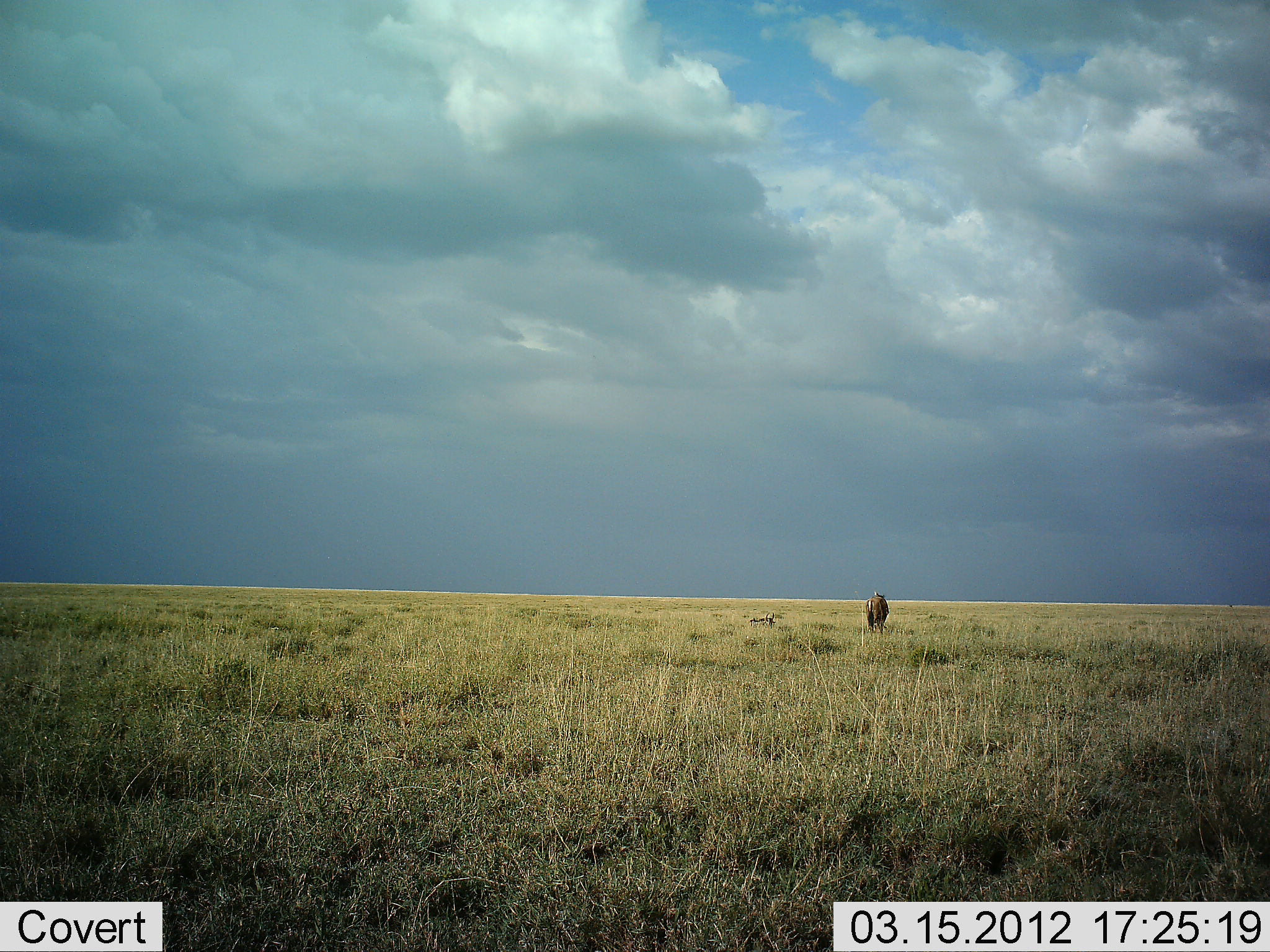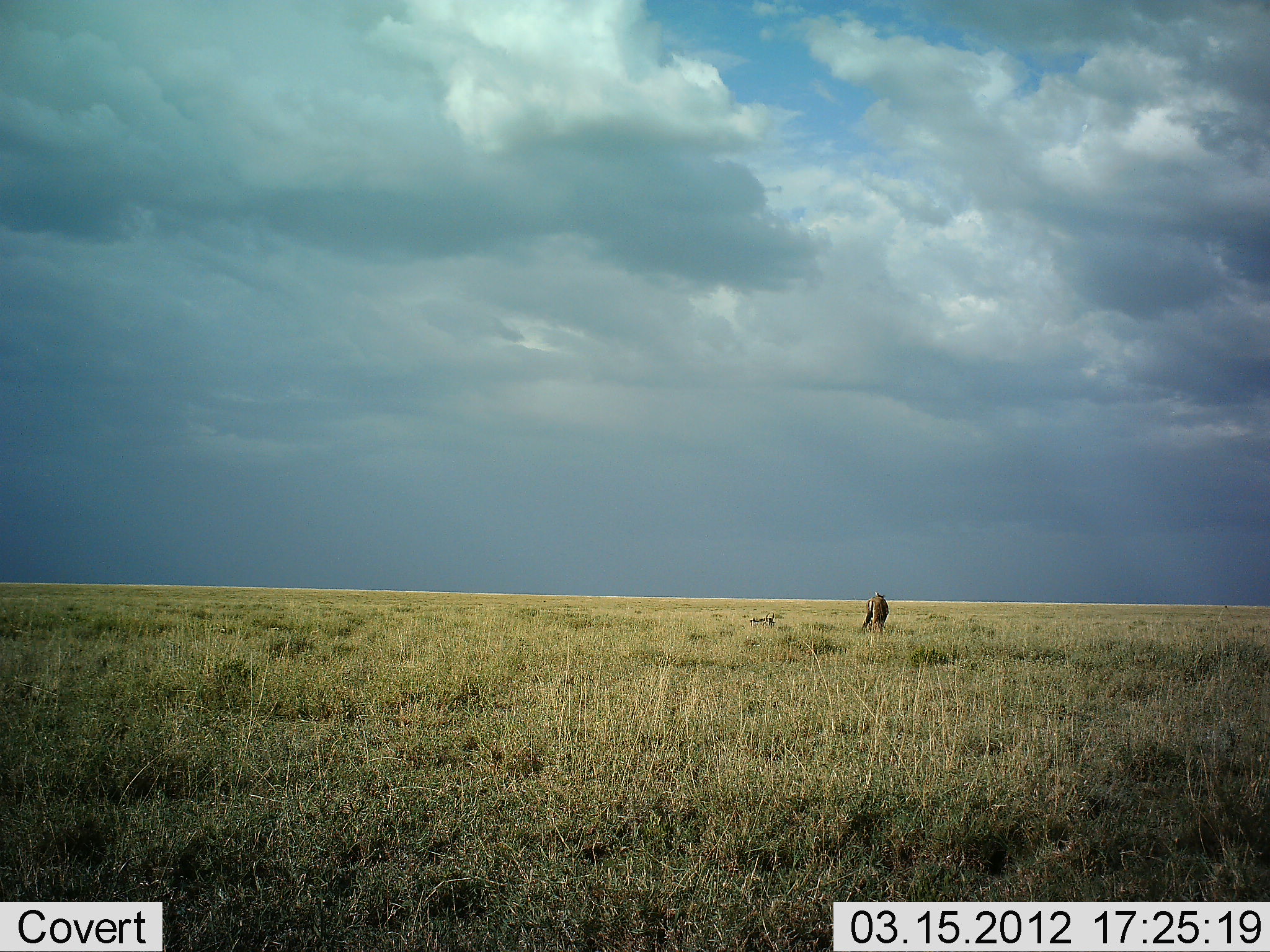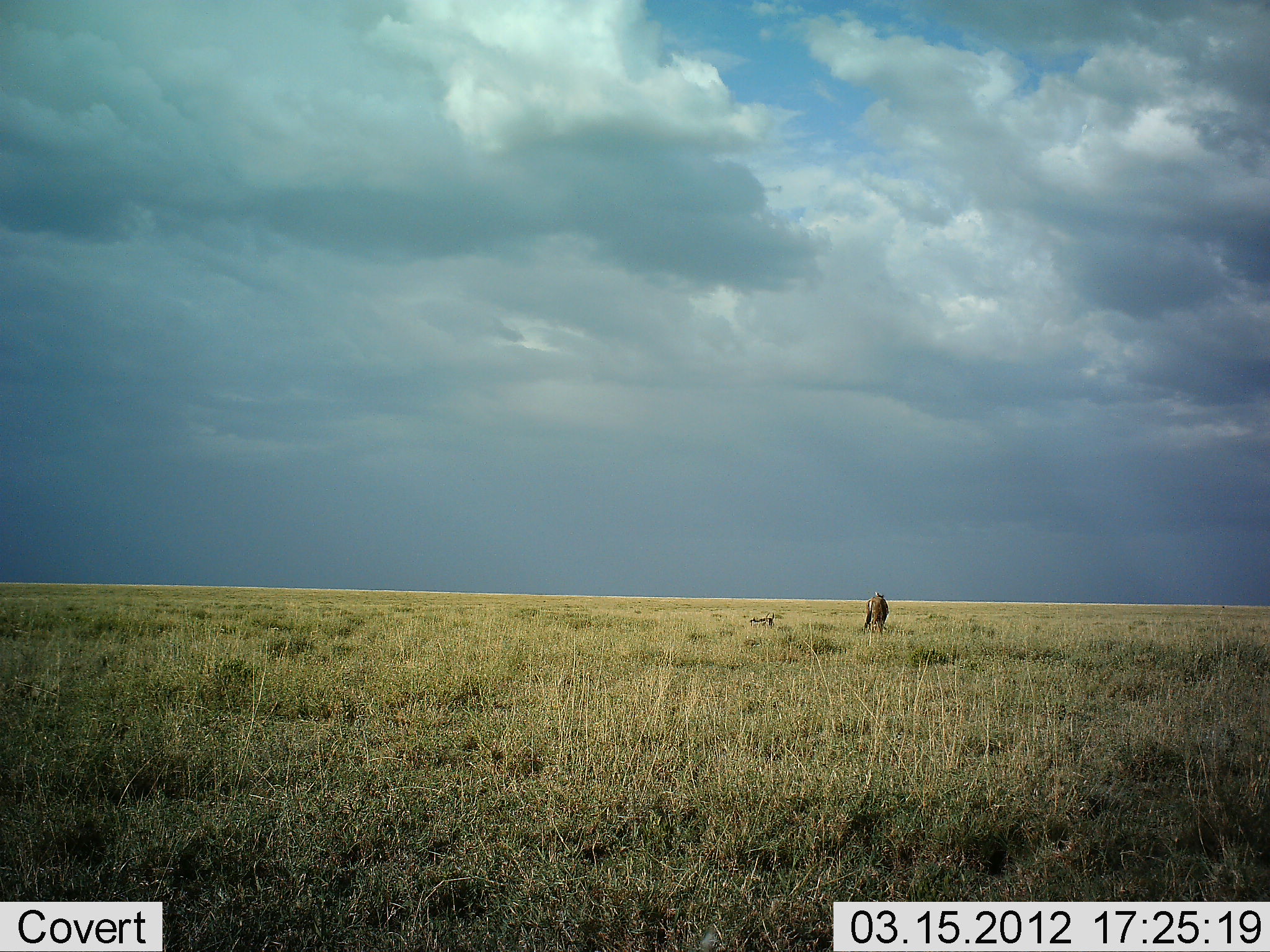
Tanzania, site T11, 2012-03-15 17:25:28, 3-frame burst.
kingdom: Animalia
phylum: Chordata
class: Mammalia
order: Artiodactyla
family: Bovidae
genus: Connochaetes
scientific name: Connochaetes taurinus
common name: blue wildebeest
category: wildebeest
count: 2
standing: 50%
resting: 50%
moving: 0%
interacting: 0%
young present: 21%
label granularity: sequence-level